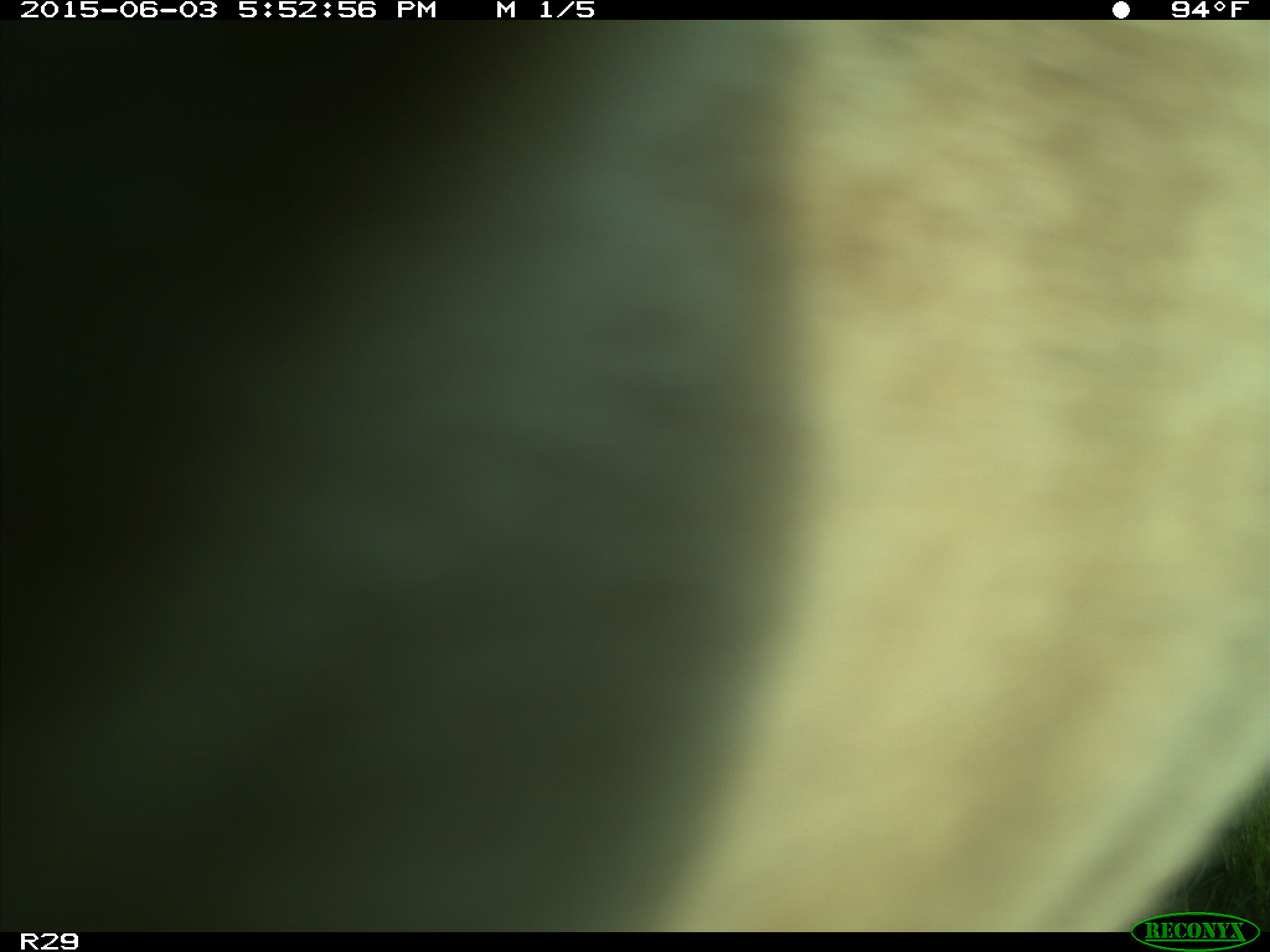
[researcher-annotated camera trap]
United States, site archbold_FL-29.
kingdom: Animalia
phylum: Chordata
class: Mammalia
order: Artiodactyla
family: Bovidae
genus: Bos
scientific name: Bos taurus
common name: domestic cow